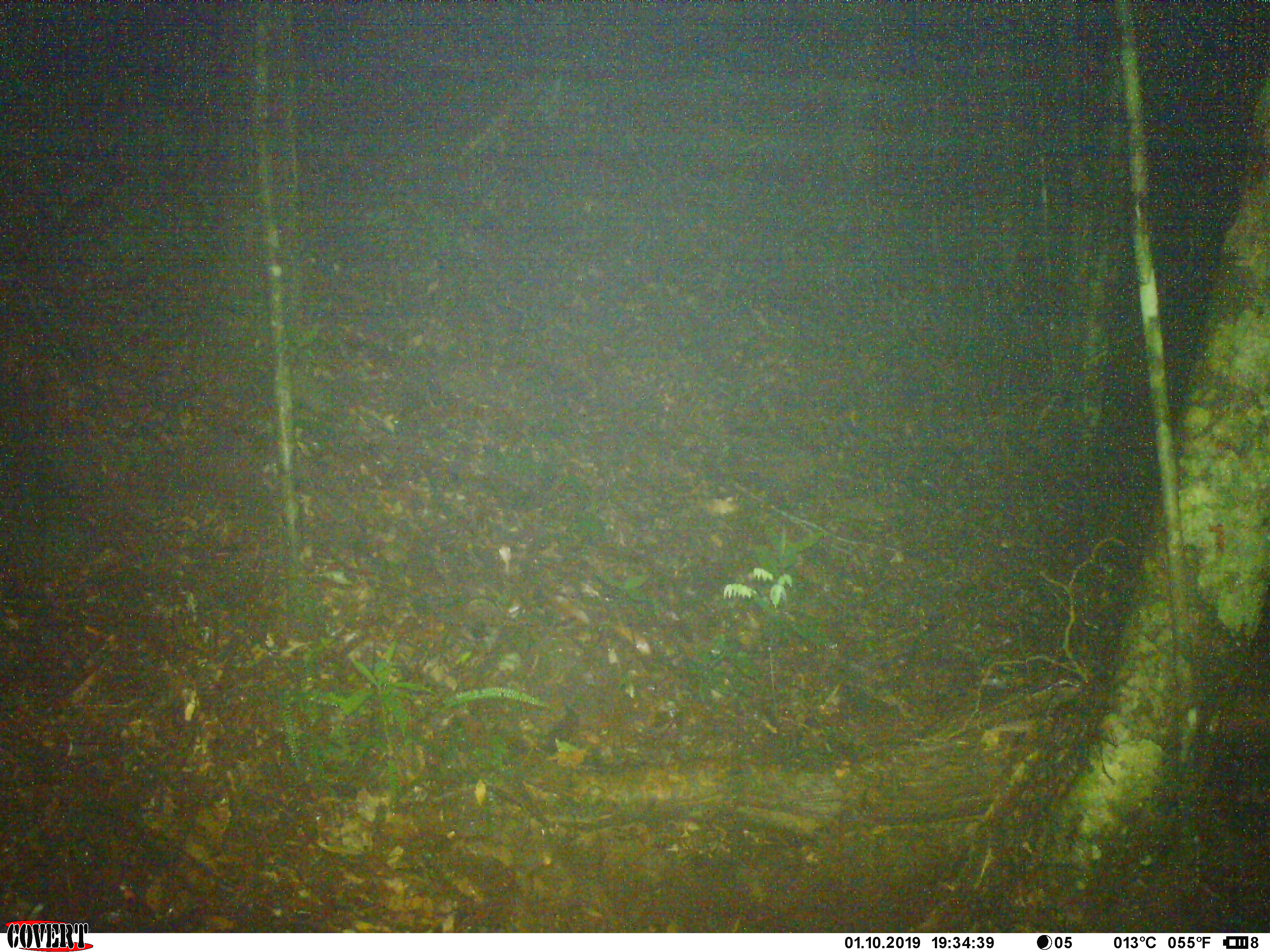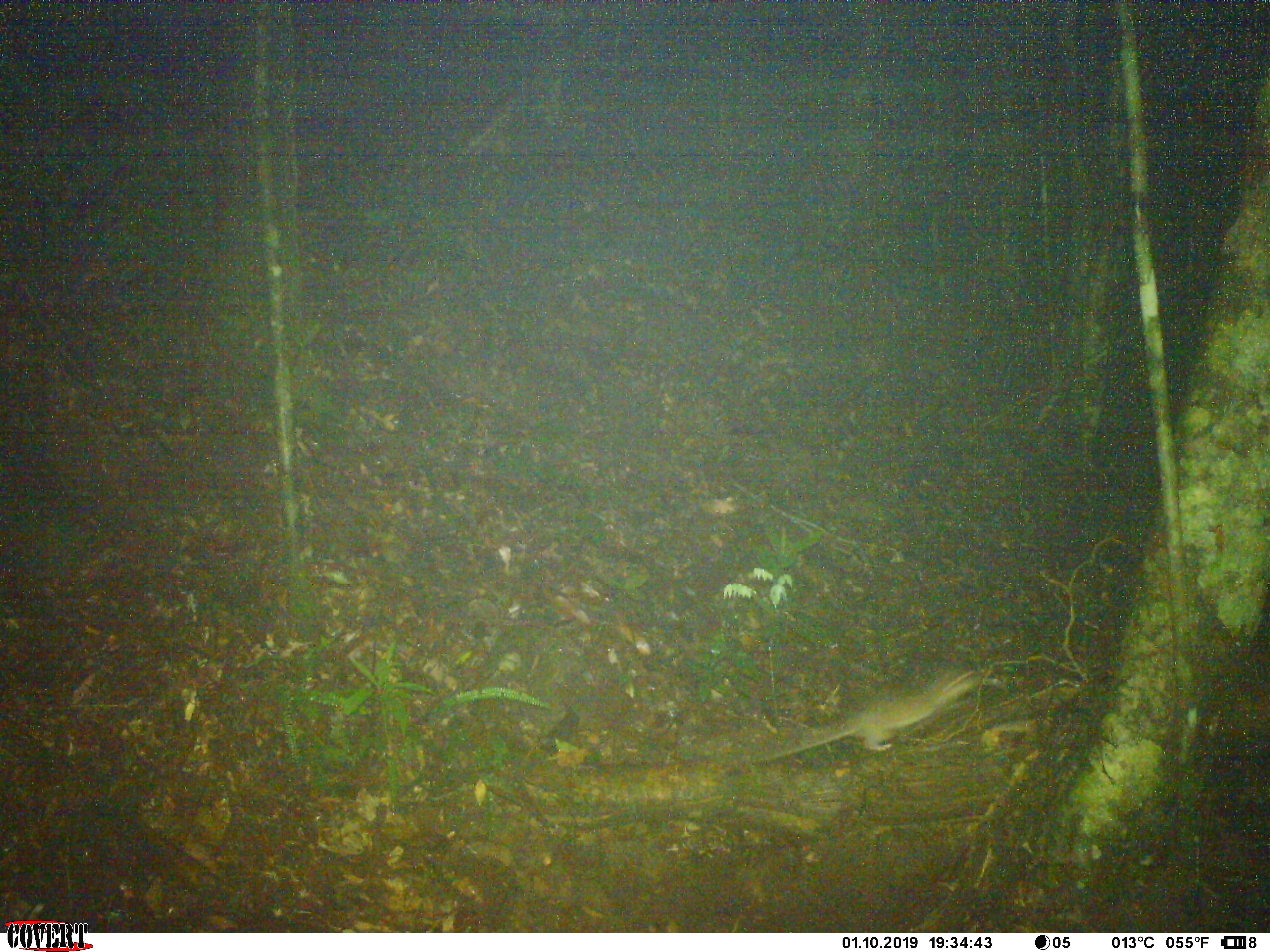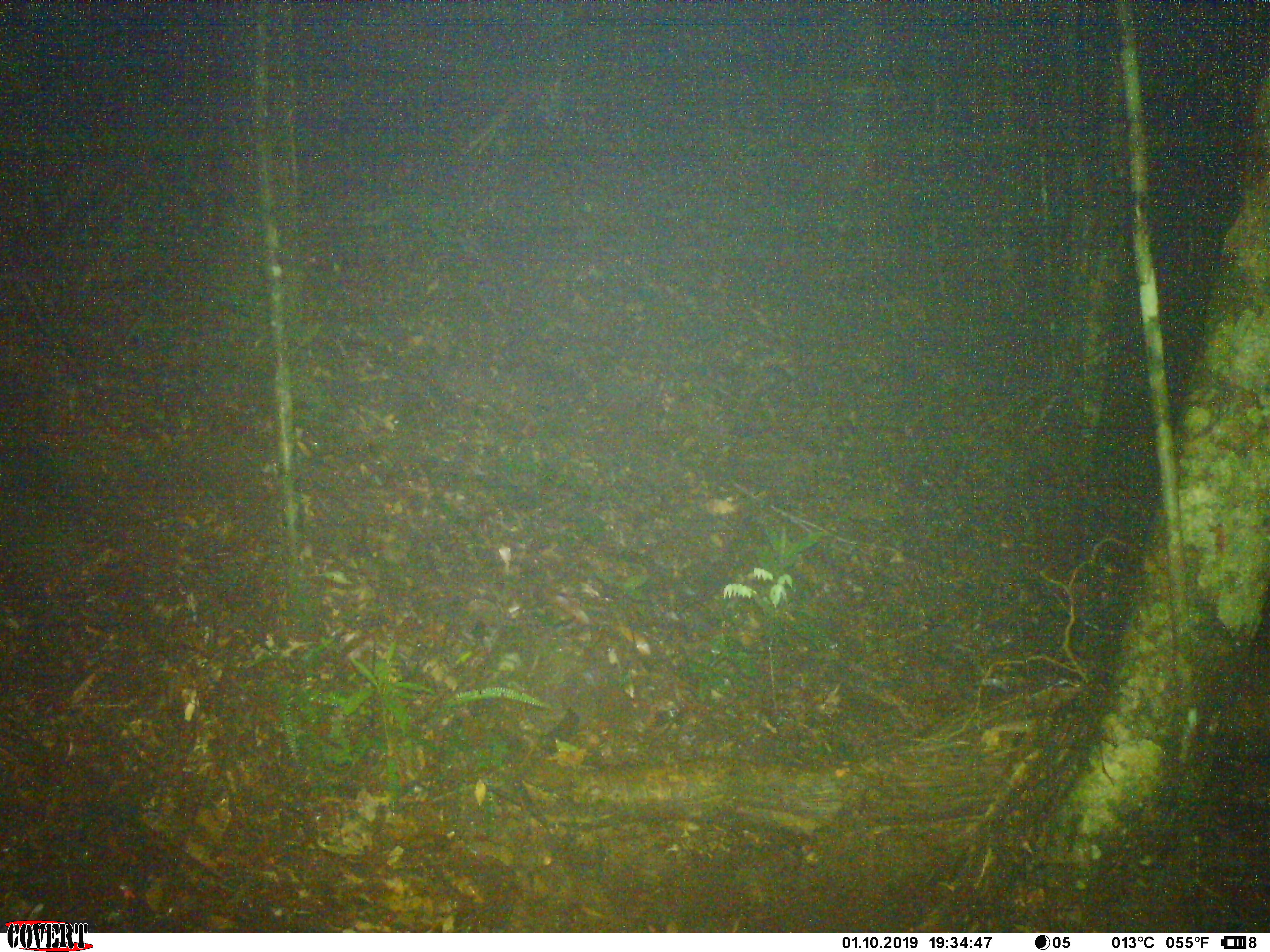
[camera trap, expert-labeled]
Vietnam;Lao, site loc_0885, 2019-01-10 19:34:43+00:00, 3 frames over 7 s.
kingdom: Animalia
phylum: Chordata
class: Mammalia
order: Rodentia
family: Muridae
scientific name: Muridae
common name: old-world mice and rats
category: unidentified murid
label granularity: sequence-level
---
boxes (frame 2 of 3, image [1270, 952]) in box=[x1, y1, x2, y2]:
unidentified murid: box=[750, 661, 988, 767]